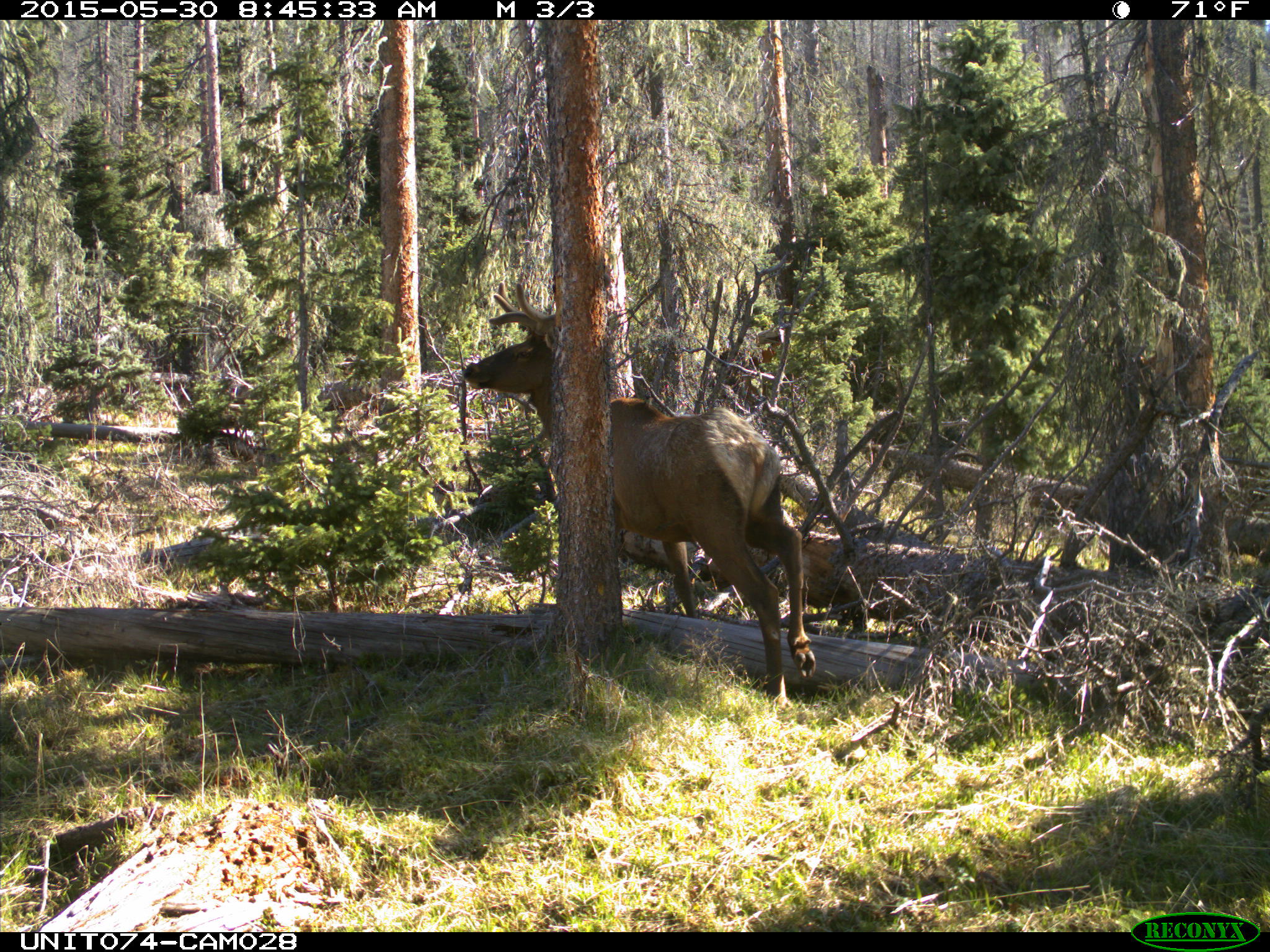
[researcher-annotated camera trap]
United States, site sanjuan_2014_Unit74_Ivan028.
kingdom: Animalia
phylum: Chordata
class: Mammalia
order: Artiodactyla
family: Cervidae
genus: Cervus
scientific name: Cervus elaphus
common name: red deer